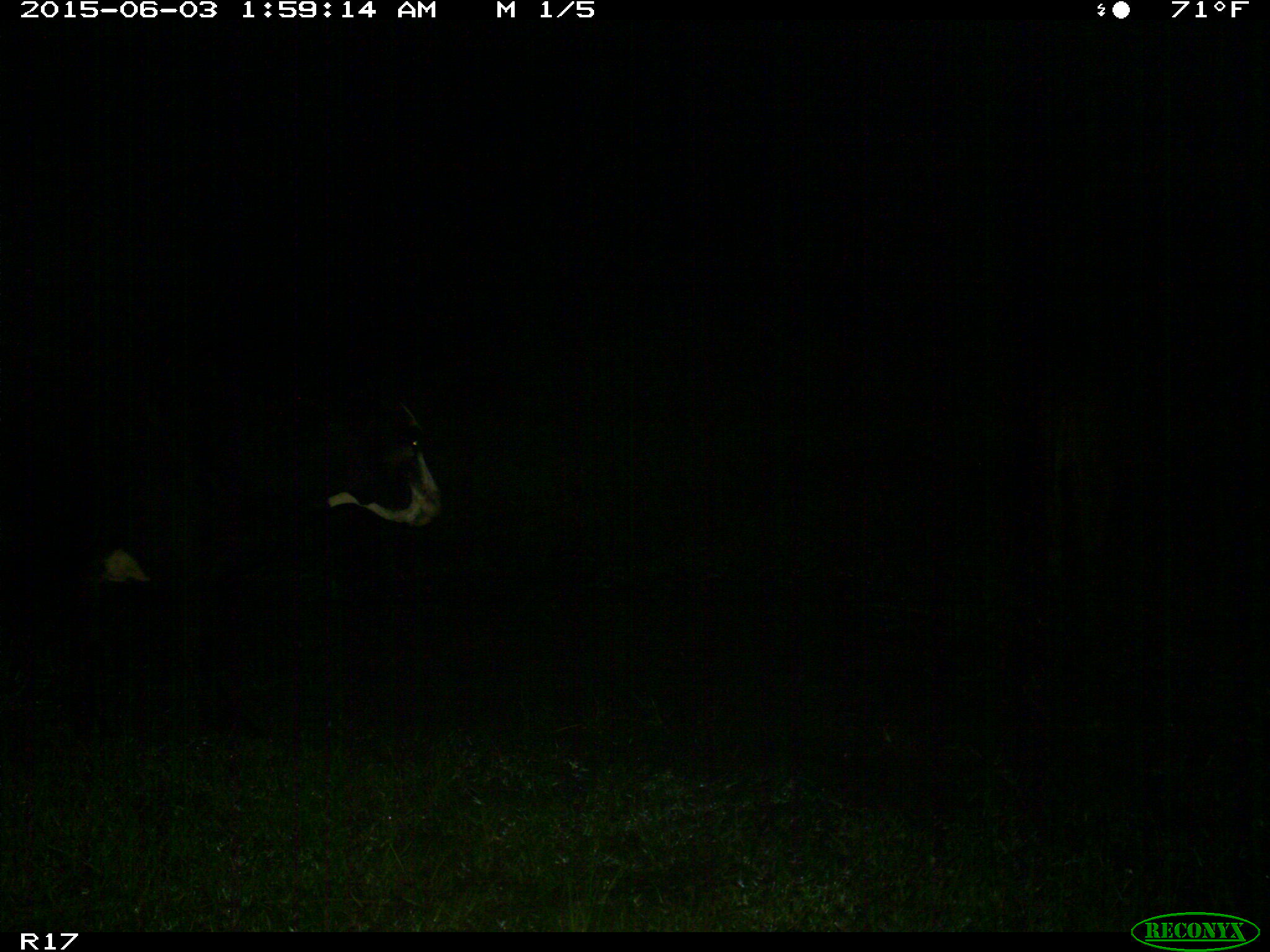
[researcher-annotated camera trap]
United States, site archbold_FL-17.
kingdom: Animalia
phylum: Chordata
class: Mammalia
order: Artiodactyla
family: Bovidae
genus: Bos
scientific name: Bos taurus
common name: domestic cow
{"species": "Bos taurus (domestic cow)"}